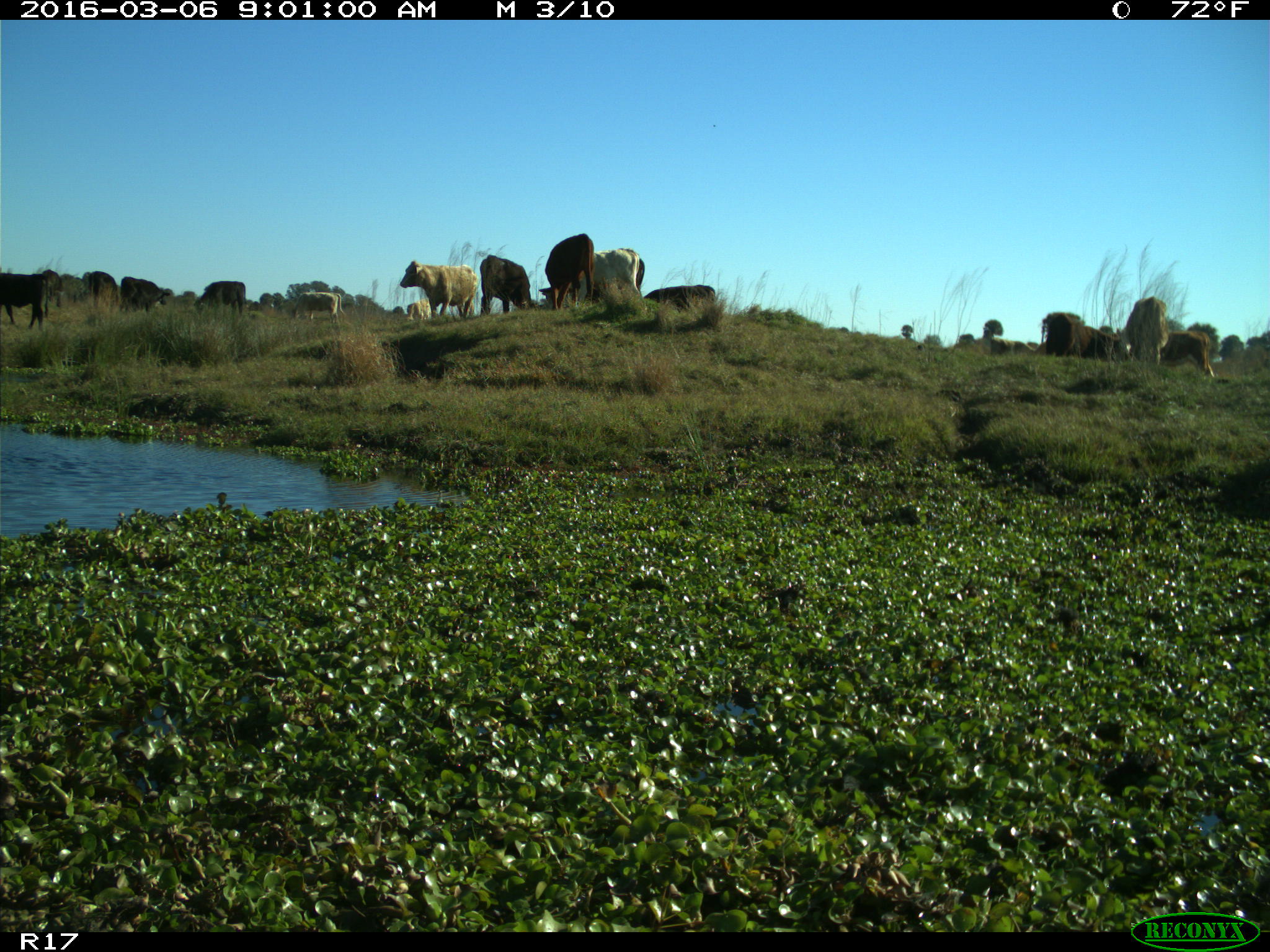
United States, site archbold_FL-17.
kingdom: Animalia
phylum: Chordata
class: Mammalia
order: Artiodactyla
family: Bovidae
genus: Bos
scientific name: Bos taurus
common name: domestic cow